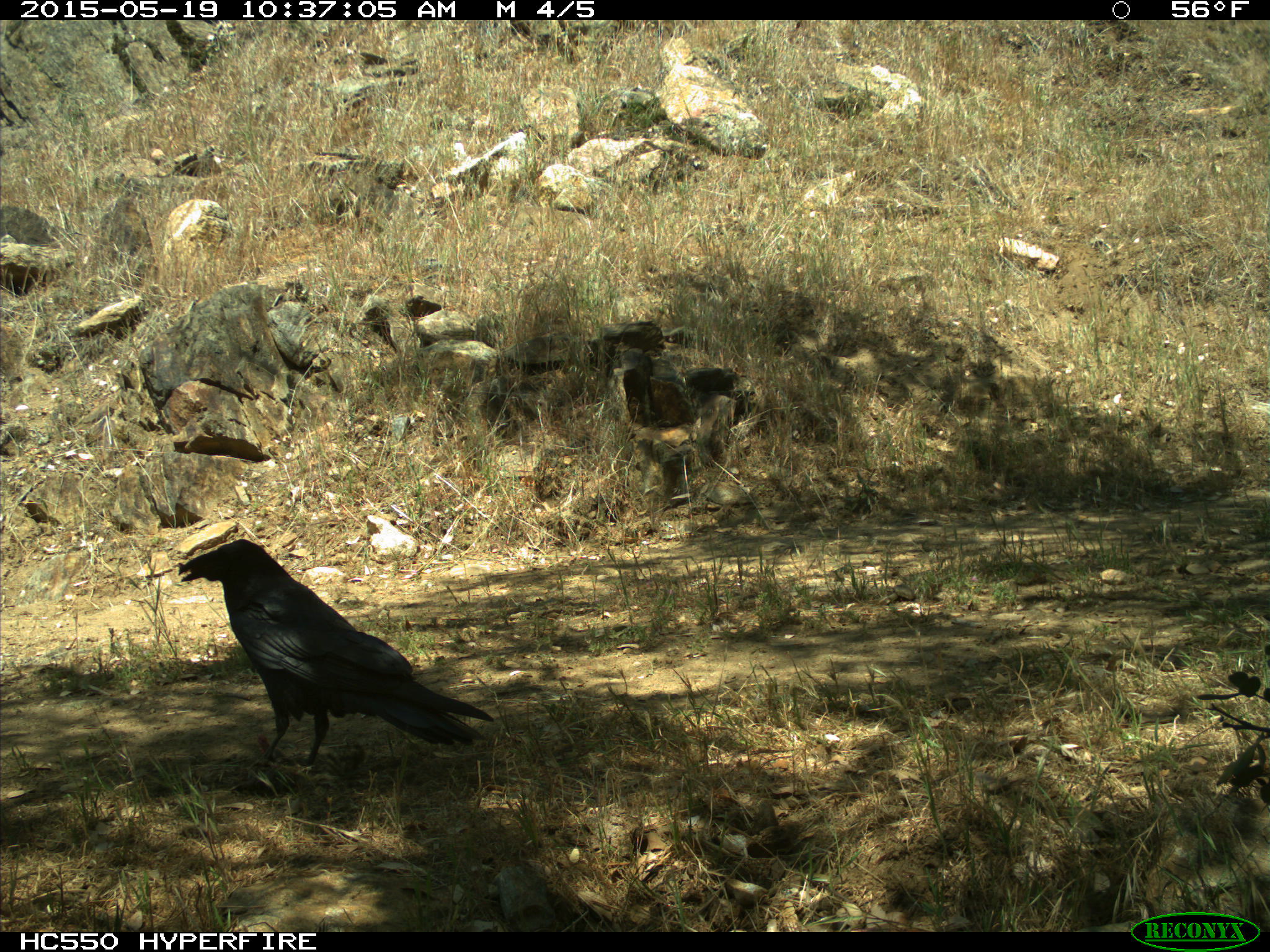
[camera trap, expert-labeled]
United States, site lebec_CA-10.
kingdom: Animalia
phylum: Chordata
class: Aves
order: Passeriformes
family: Corvidae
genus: Corvus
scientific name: Corvus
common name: crows and ravens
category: unidentified corvus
Unidentified corvus (crows and ravens) (Corvus).